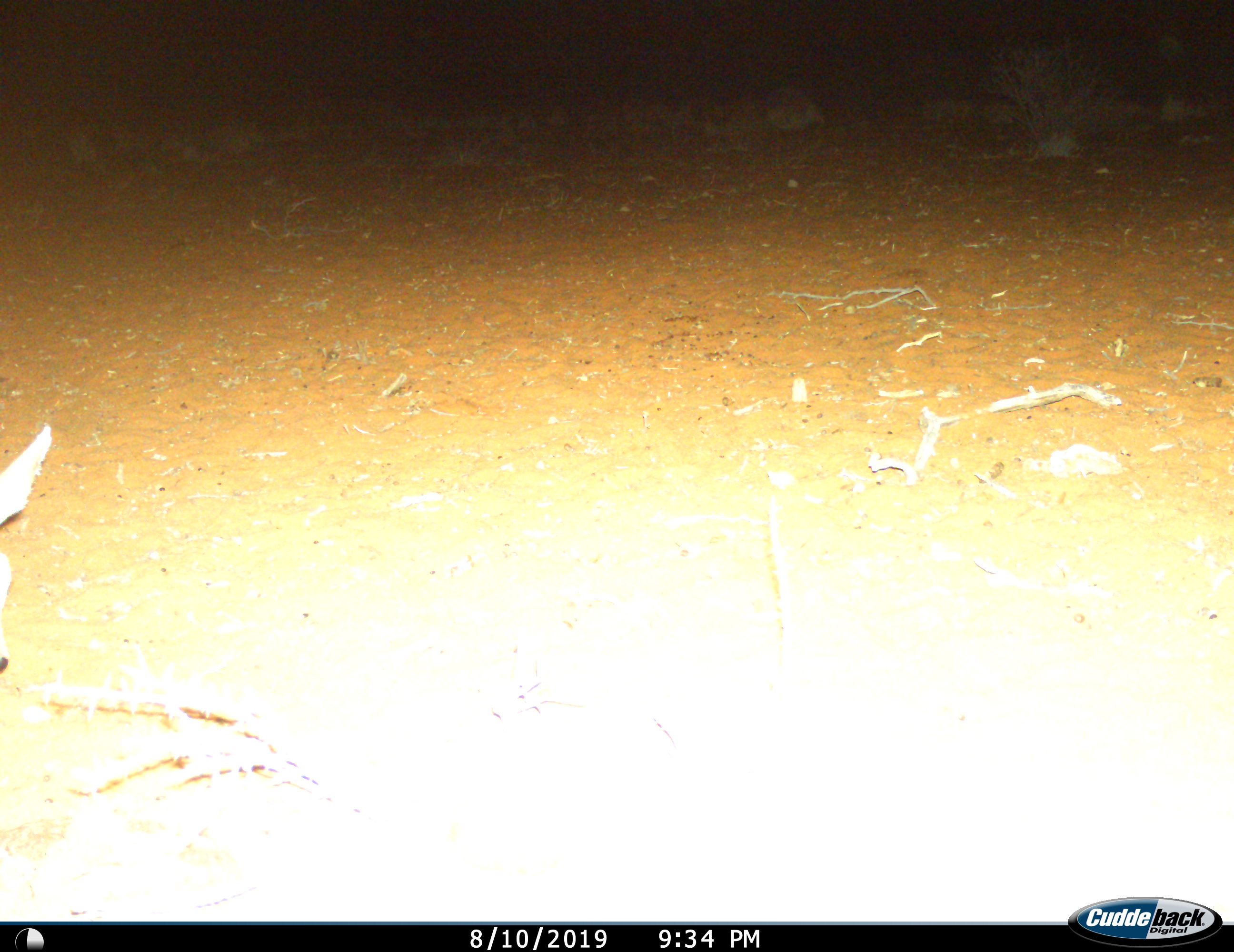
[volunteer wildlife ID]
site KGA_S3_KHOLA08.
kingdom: Animalia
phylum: Chordata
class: Mammalia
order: Artiodactyla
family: Bovidae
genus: Raphicerus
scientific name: Raphicerus campestris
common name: steenbok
Steenbok (Raphicerus campestris), count 1. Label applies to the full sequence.